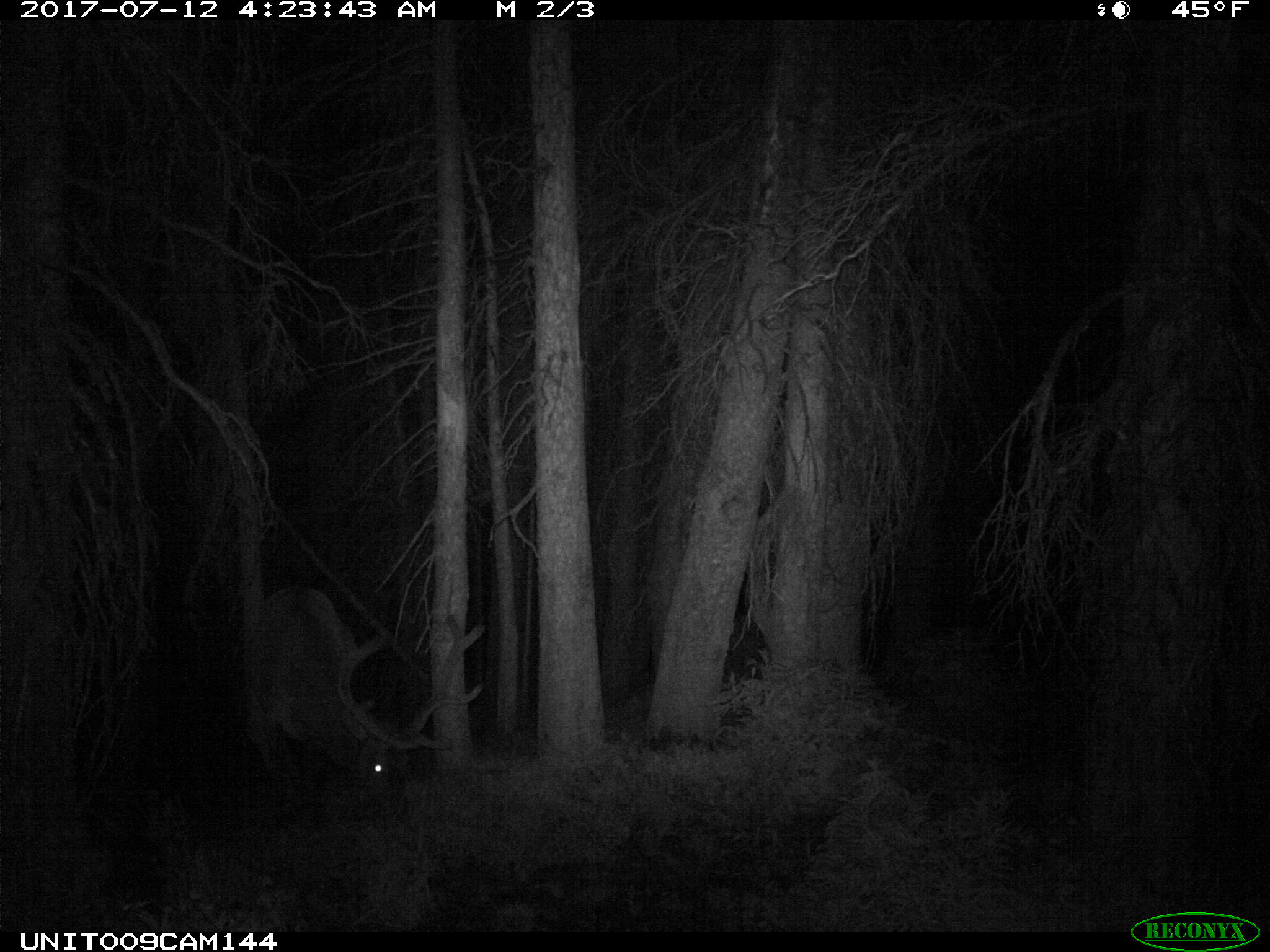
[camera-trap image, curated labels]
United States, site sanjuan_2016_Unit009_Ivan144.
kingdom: Animalia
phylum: Chordata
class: Mammalia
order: Artiodactyla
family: Cervidae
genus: Cervus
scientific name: Cervus elaphus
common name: red deer